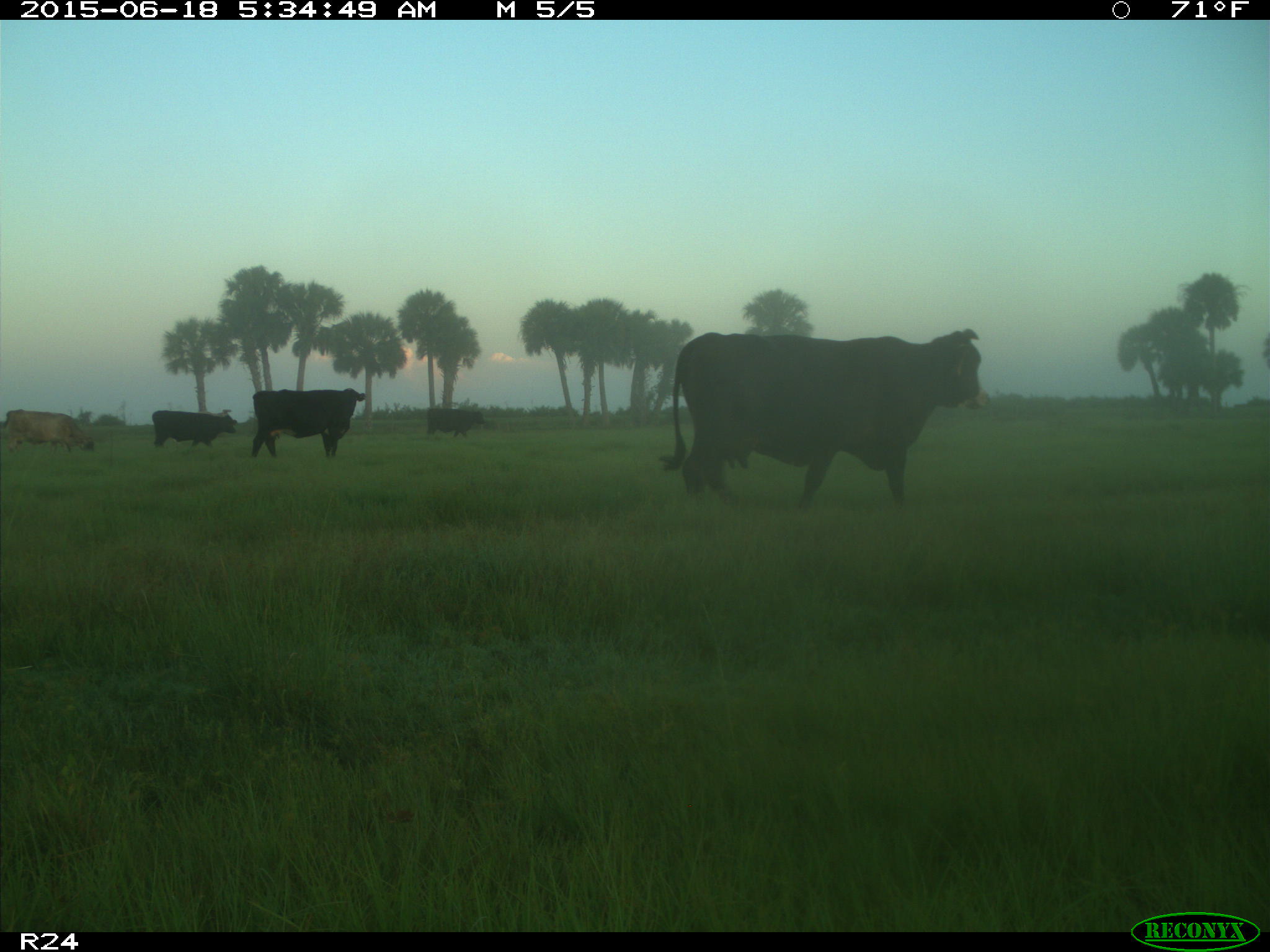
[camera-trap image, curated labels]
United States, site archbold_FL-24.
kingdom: Animalia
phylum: Chordata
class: Mammalia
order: Artiodactyla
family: Bovidae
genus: Bos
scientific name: Bos taurus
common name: domestic cow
Bos taurus (domestic cow).